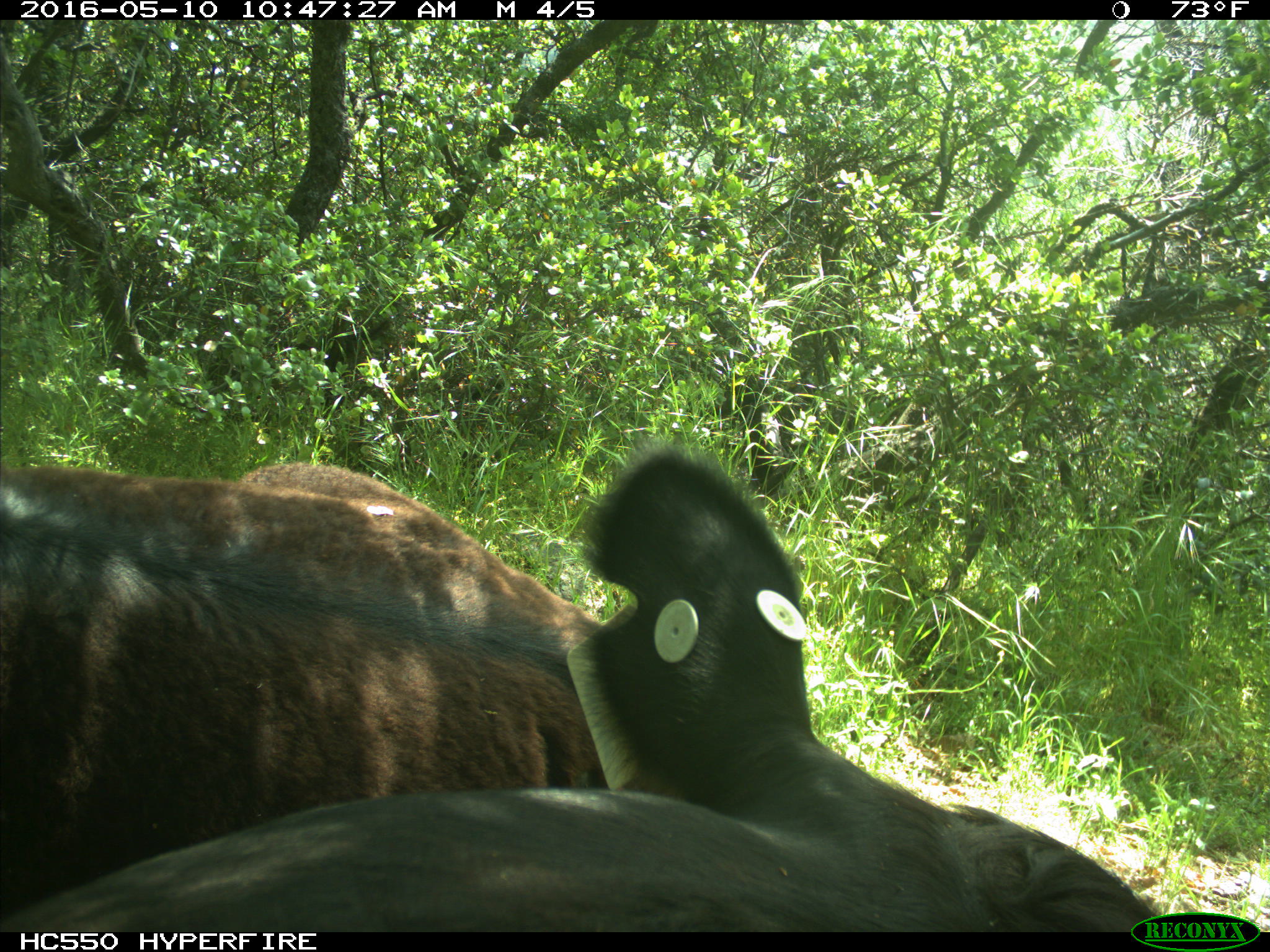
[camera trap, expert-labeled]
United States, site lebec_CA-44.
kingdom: Animalia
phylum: Chordata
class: Mammalia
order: Artiodactyla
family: Bovidae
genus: Bos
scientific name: Bos taurus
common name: domestic cow